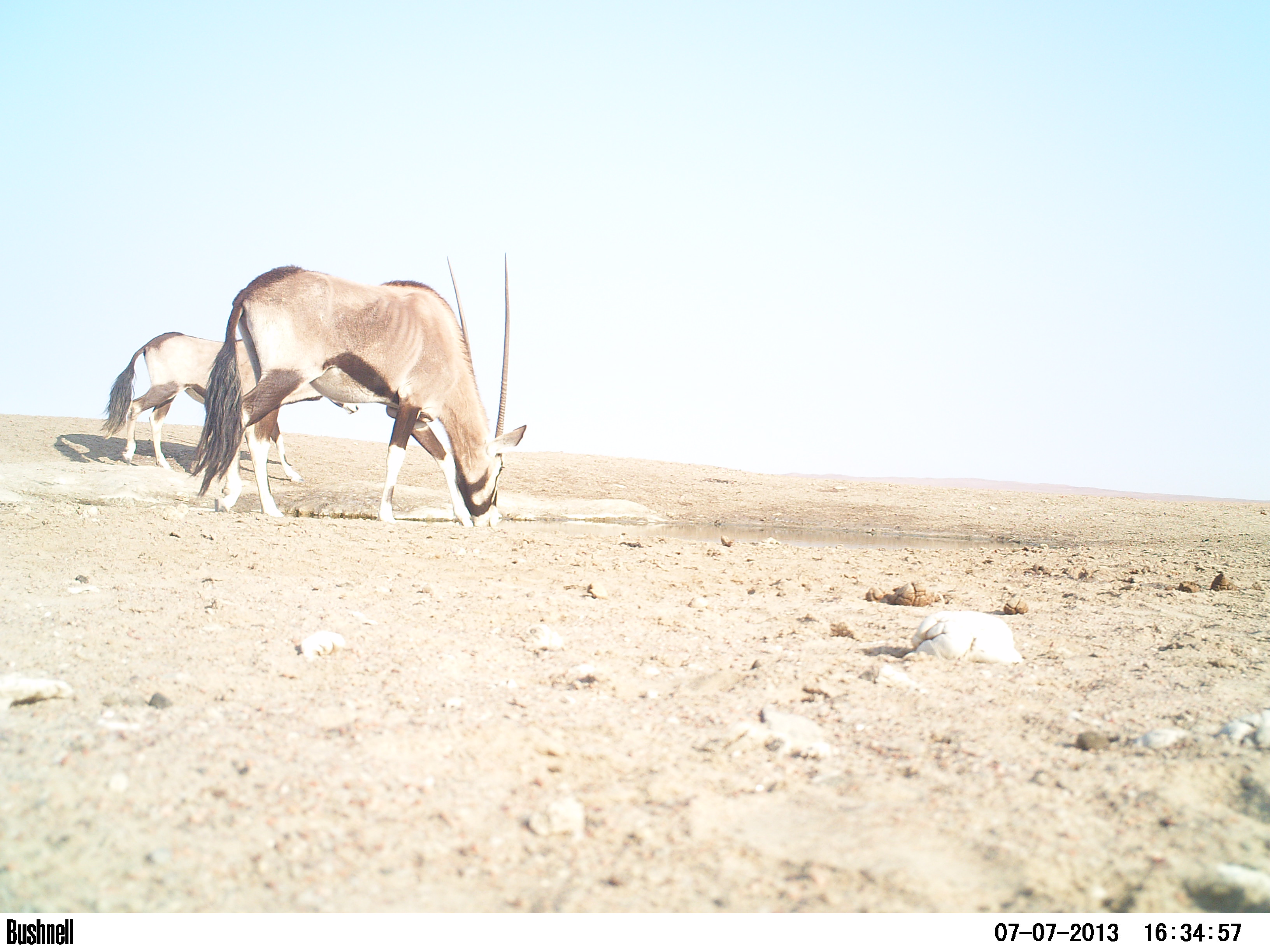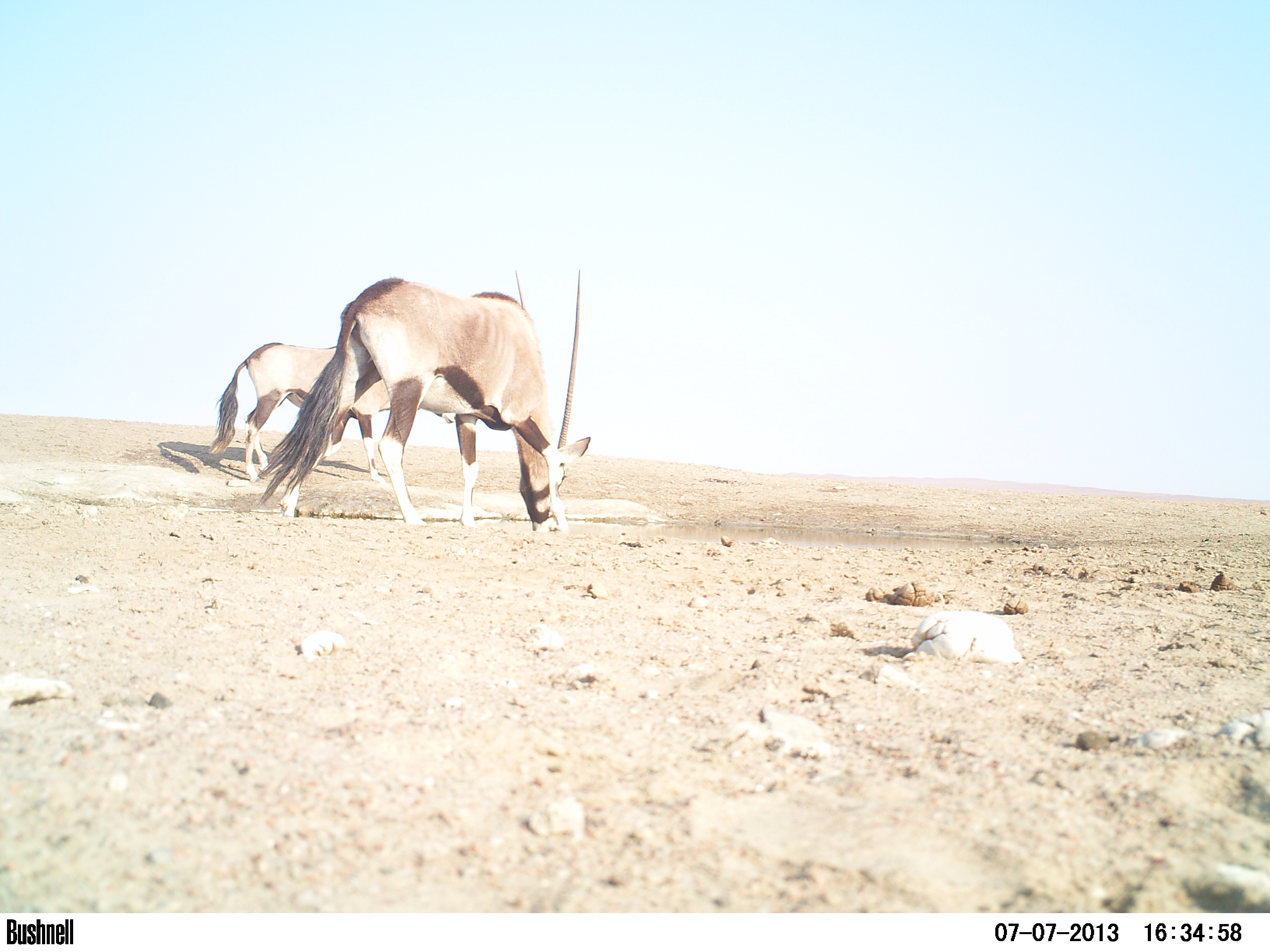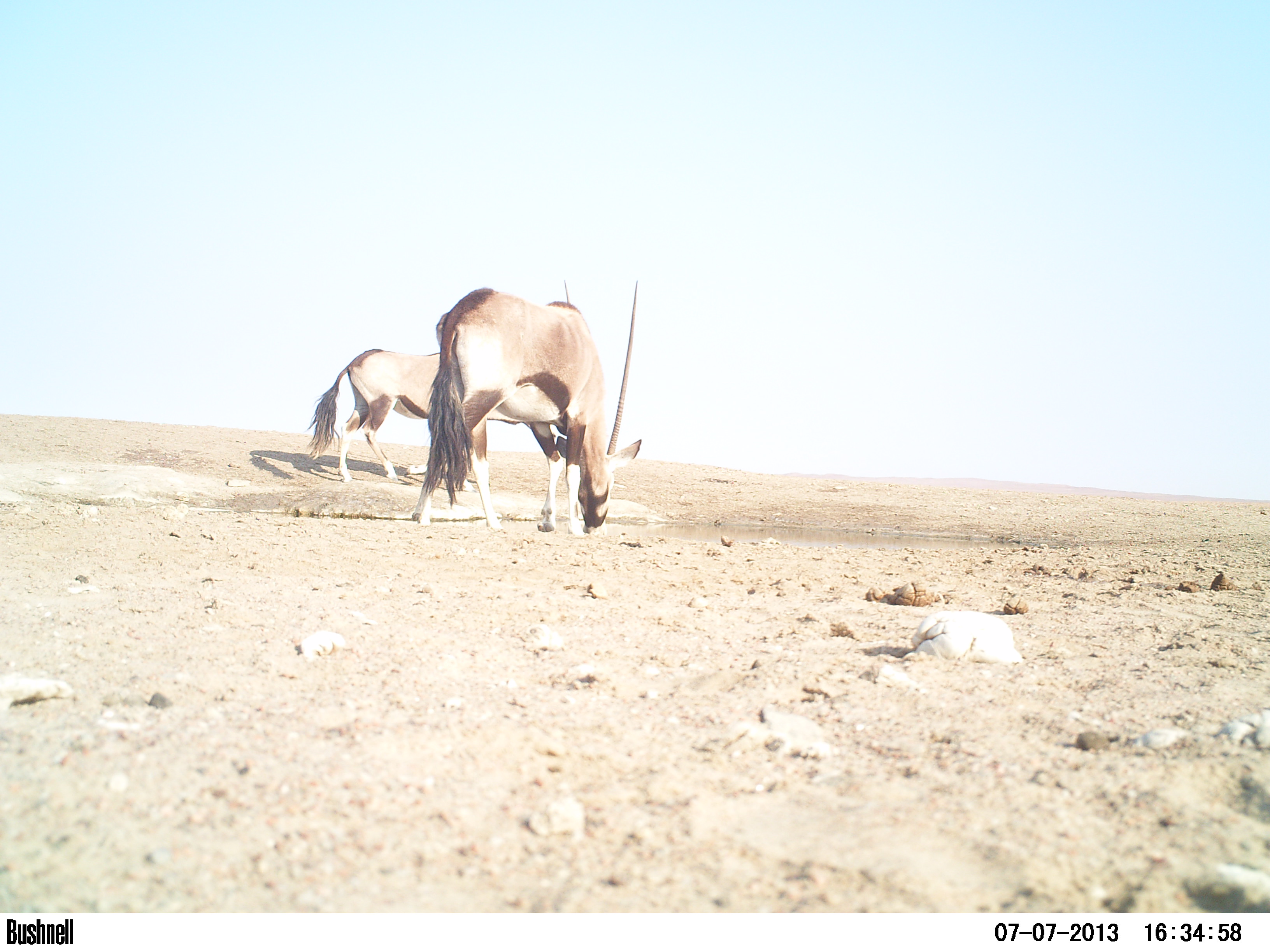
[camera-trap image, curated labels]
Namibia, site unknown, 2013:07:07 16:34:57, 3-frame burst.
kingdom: Animalia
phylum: Chordata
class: Mammalia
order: Artiodactyla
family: Bovidae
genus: Oryx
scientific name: Oryx gazella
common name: gemsbok